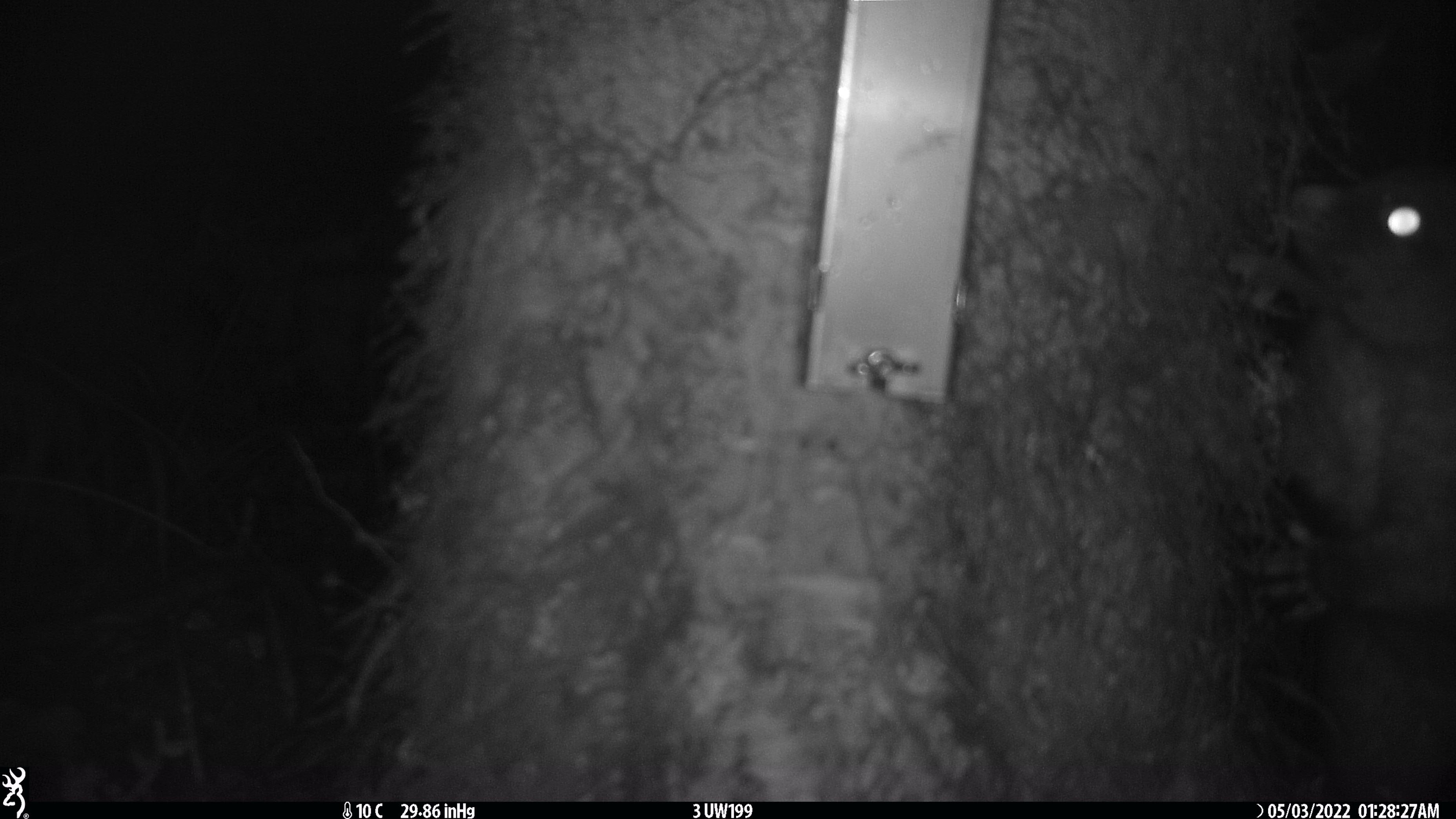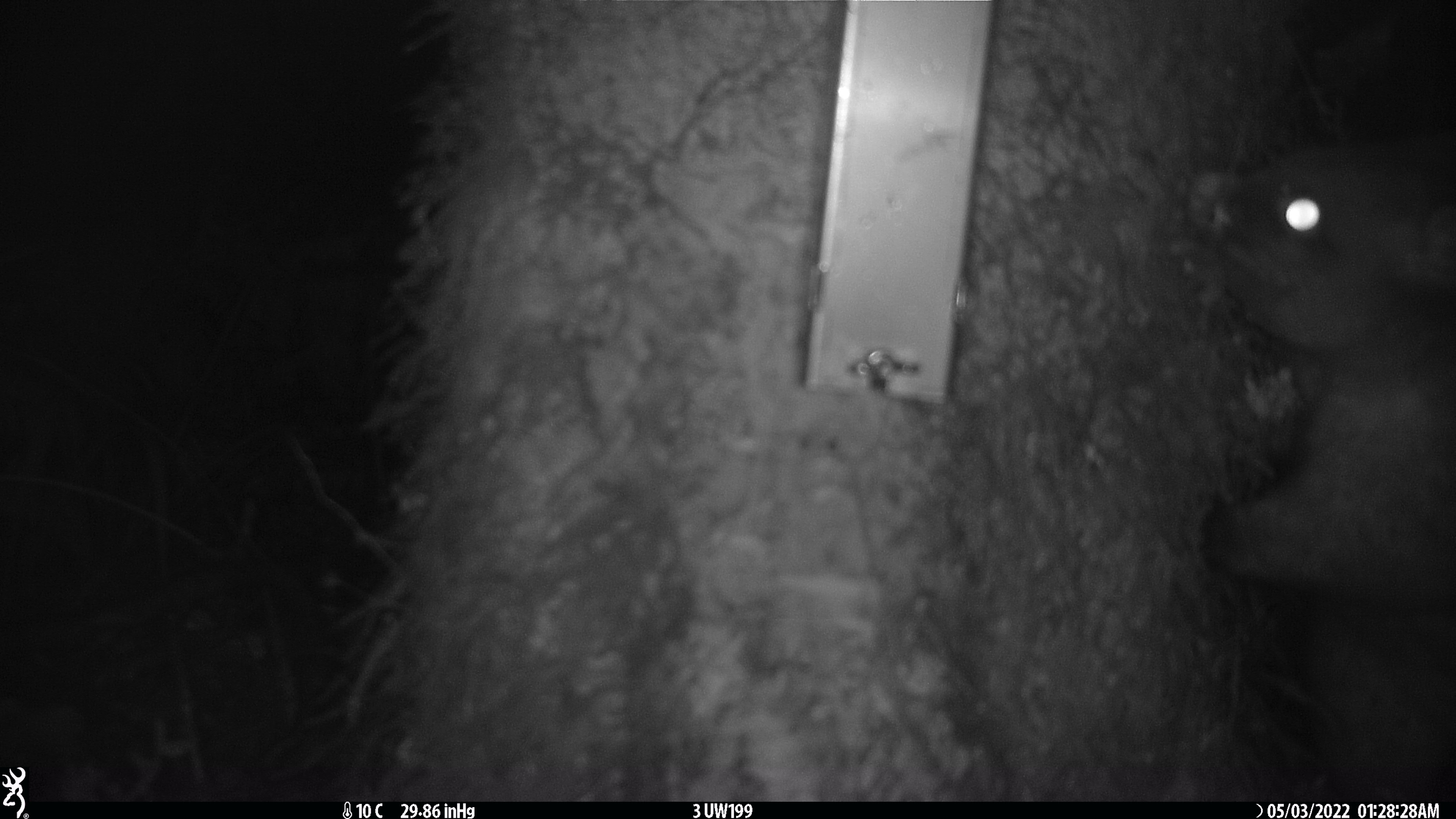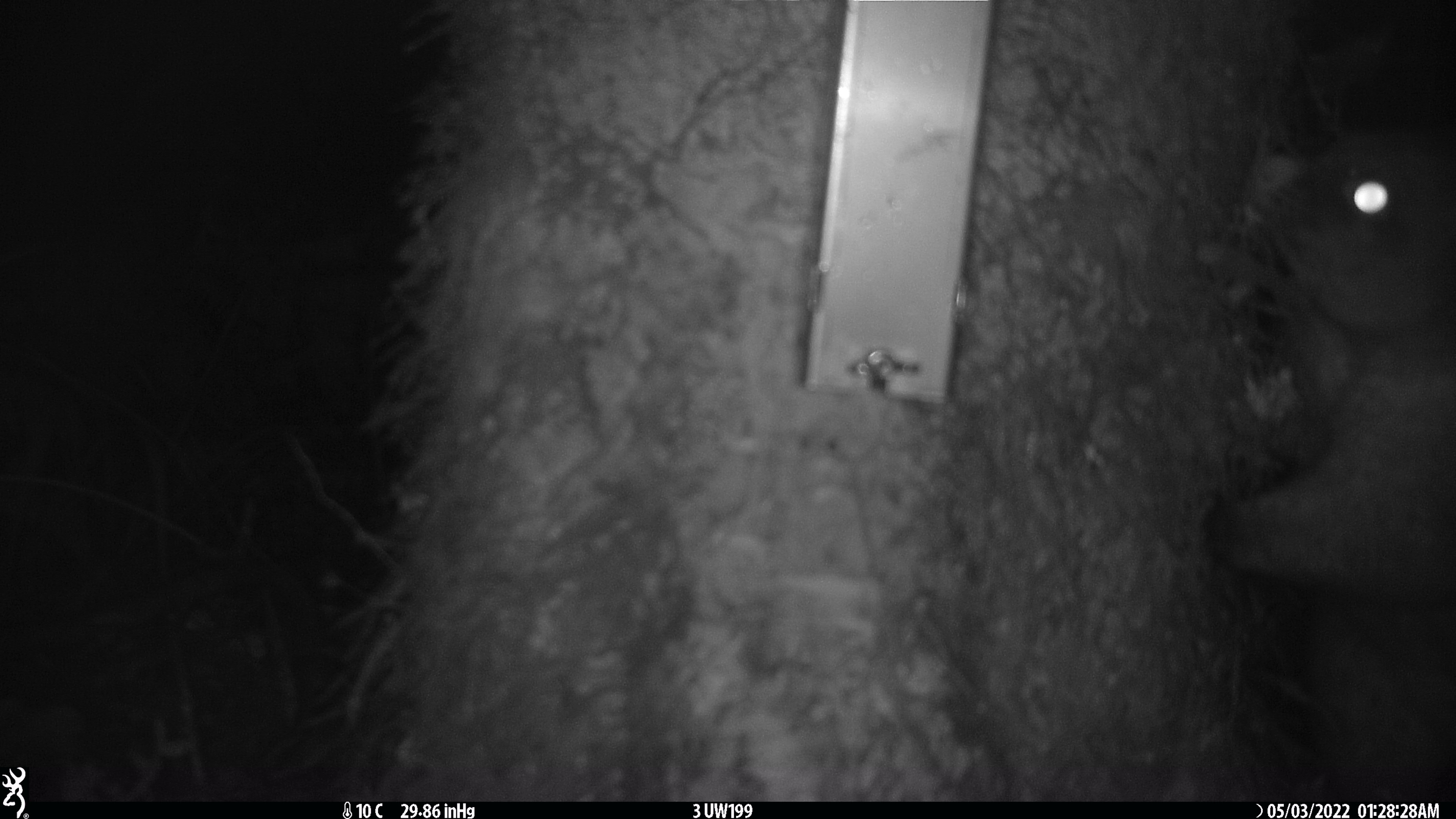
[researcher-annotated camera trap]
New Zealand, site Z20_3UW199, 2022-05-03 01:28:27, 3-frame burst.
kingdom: Animalia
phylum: Chordata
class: Mammalia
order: Diprotodontia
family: Phalangeridae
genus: Trichosurus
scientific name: Trichosurus vulpecula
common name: common brushtail possum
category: possum